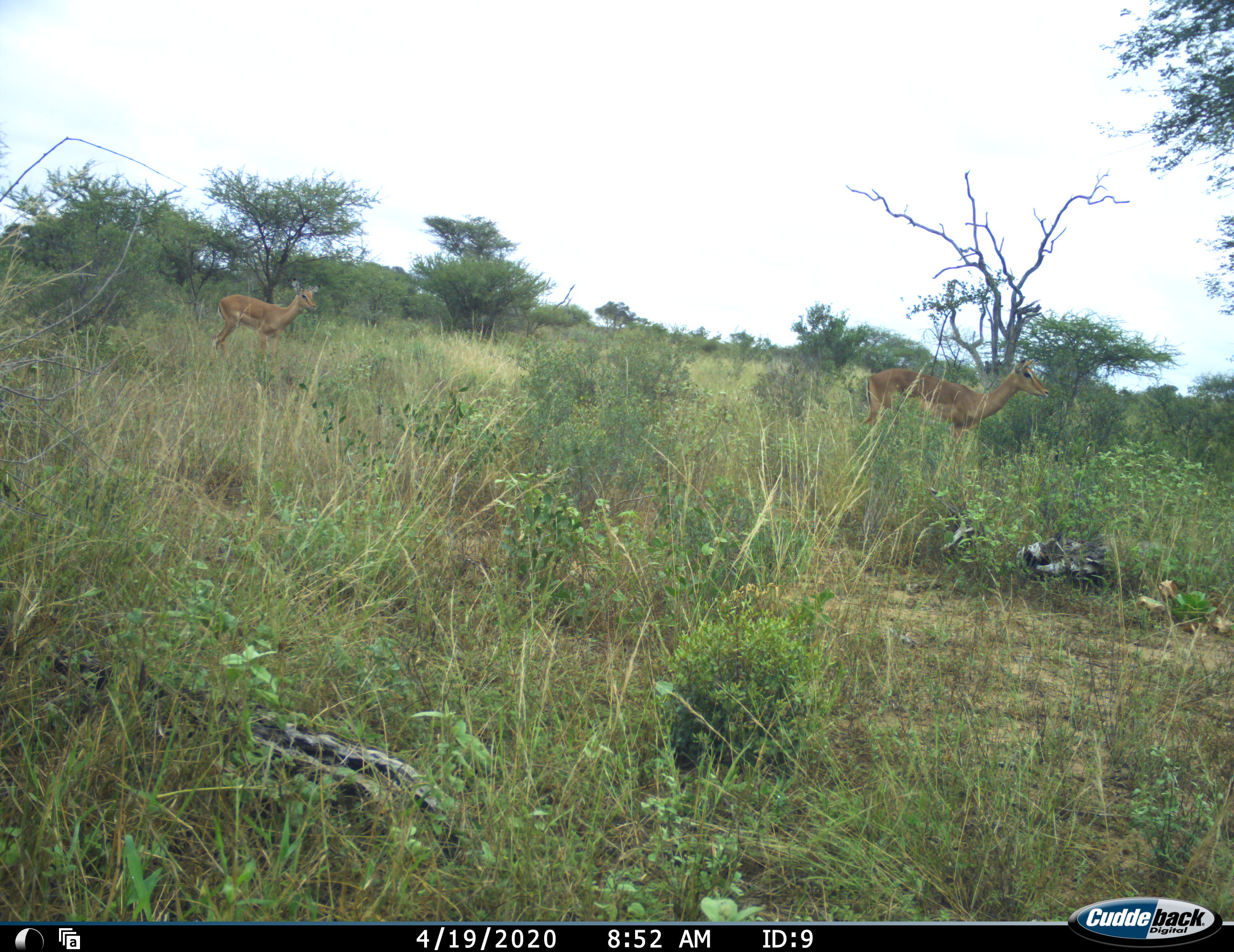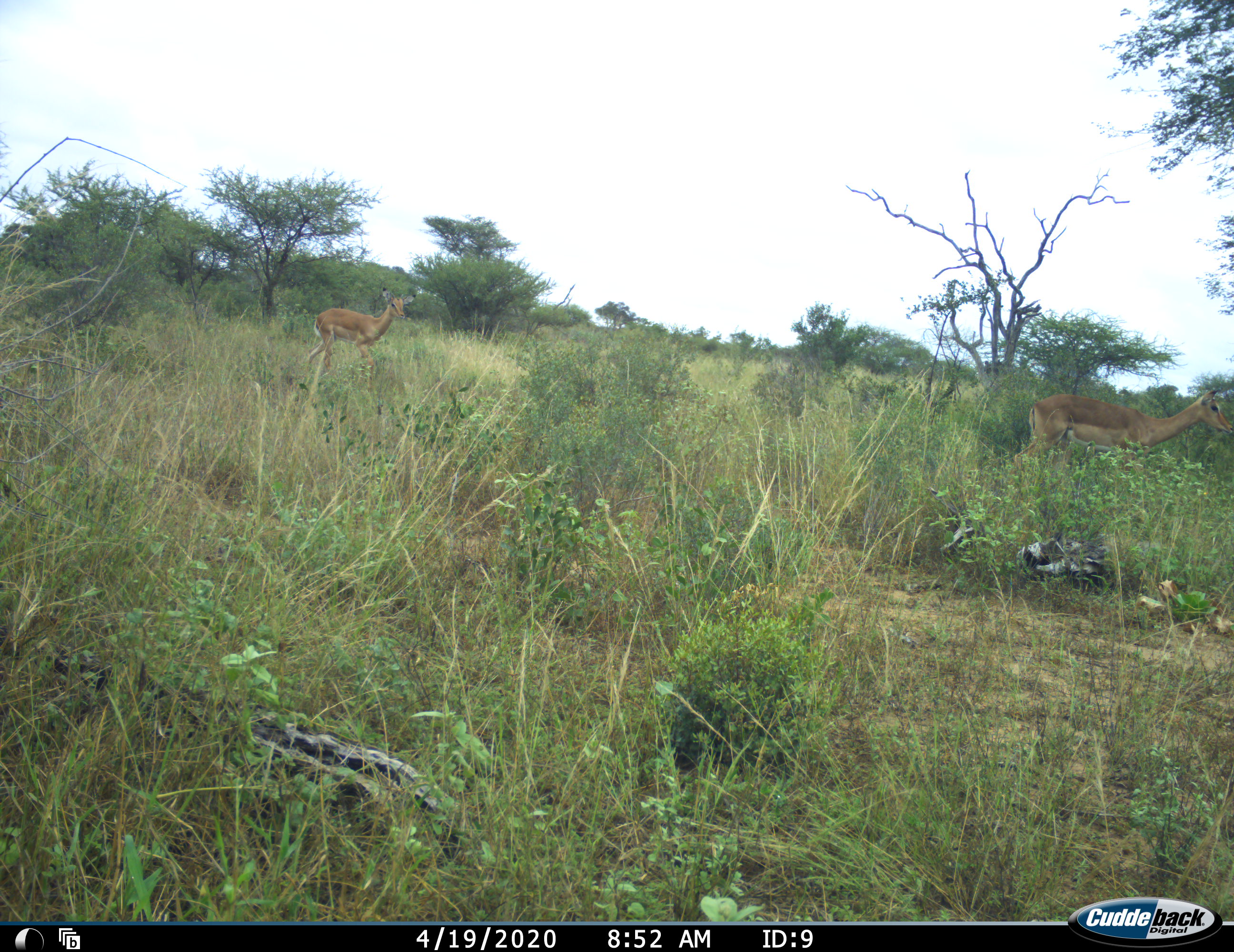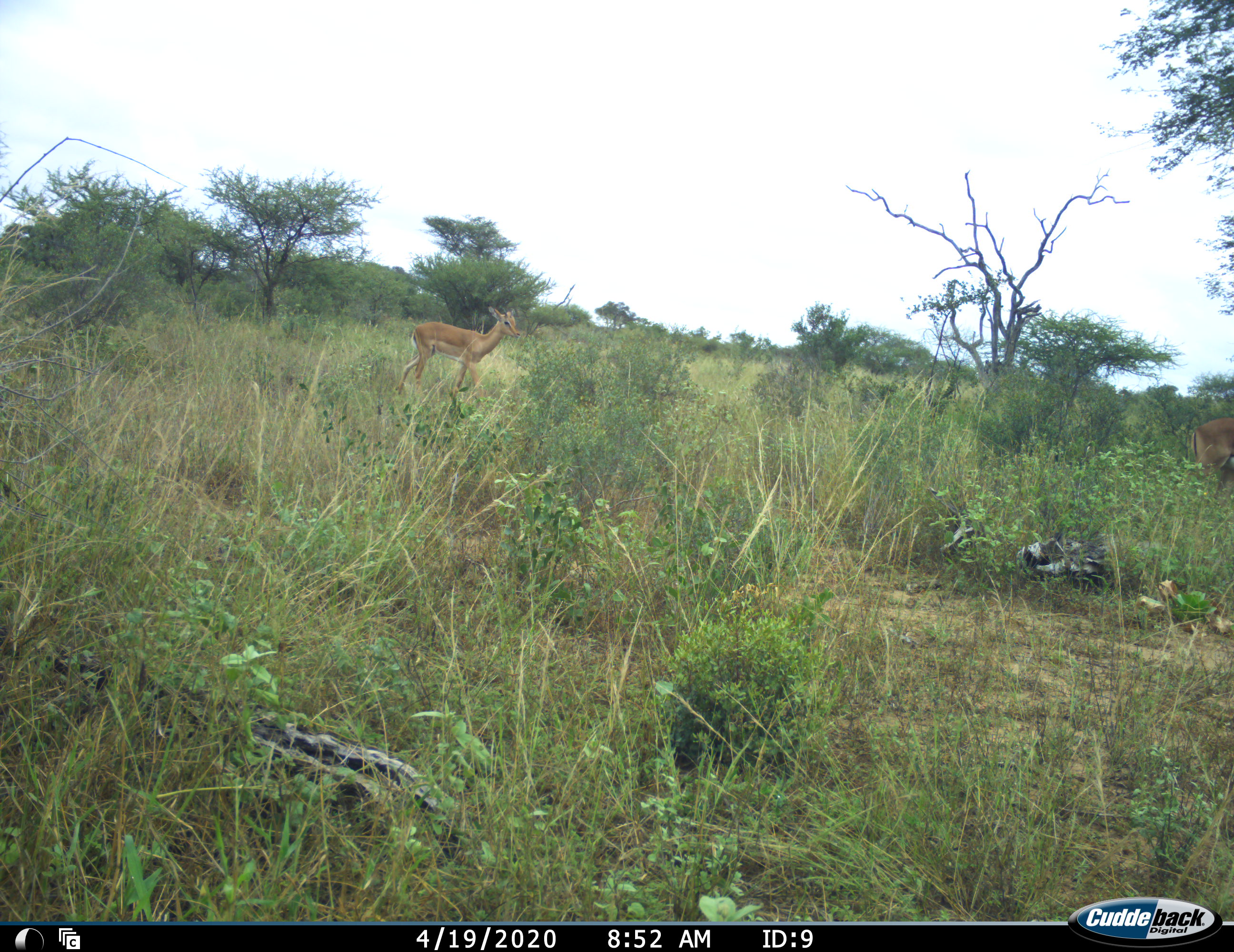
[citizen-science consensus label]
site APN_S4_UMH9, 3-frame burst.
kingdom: Animalia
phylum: Chordata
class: Mammalia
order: Artiodactyla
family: Bovidae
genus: Aepyceros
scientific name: Aepyceros melampus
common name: impala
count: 2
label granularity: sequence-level